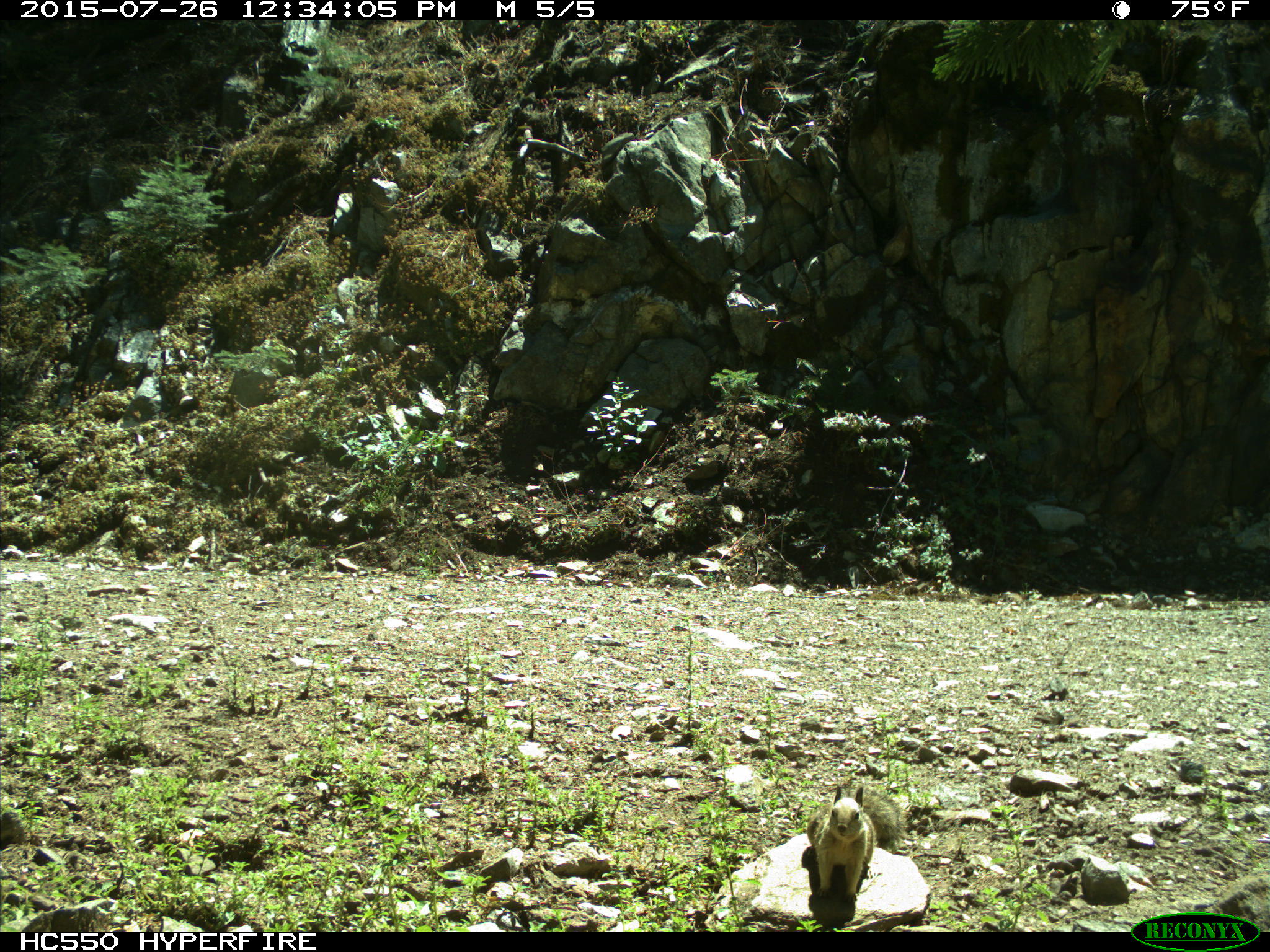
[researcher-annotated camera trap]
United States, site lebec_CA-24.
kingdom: Animalia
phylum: Chordata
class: Mammalia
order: Rodentia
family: Sciuridae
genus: Otospermophilus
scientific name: Otospermophilus beecheyi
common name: california ground squirrel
Otospermophilus beecheyi (california ground squirrel).